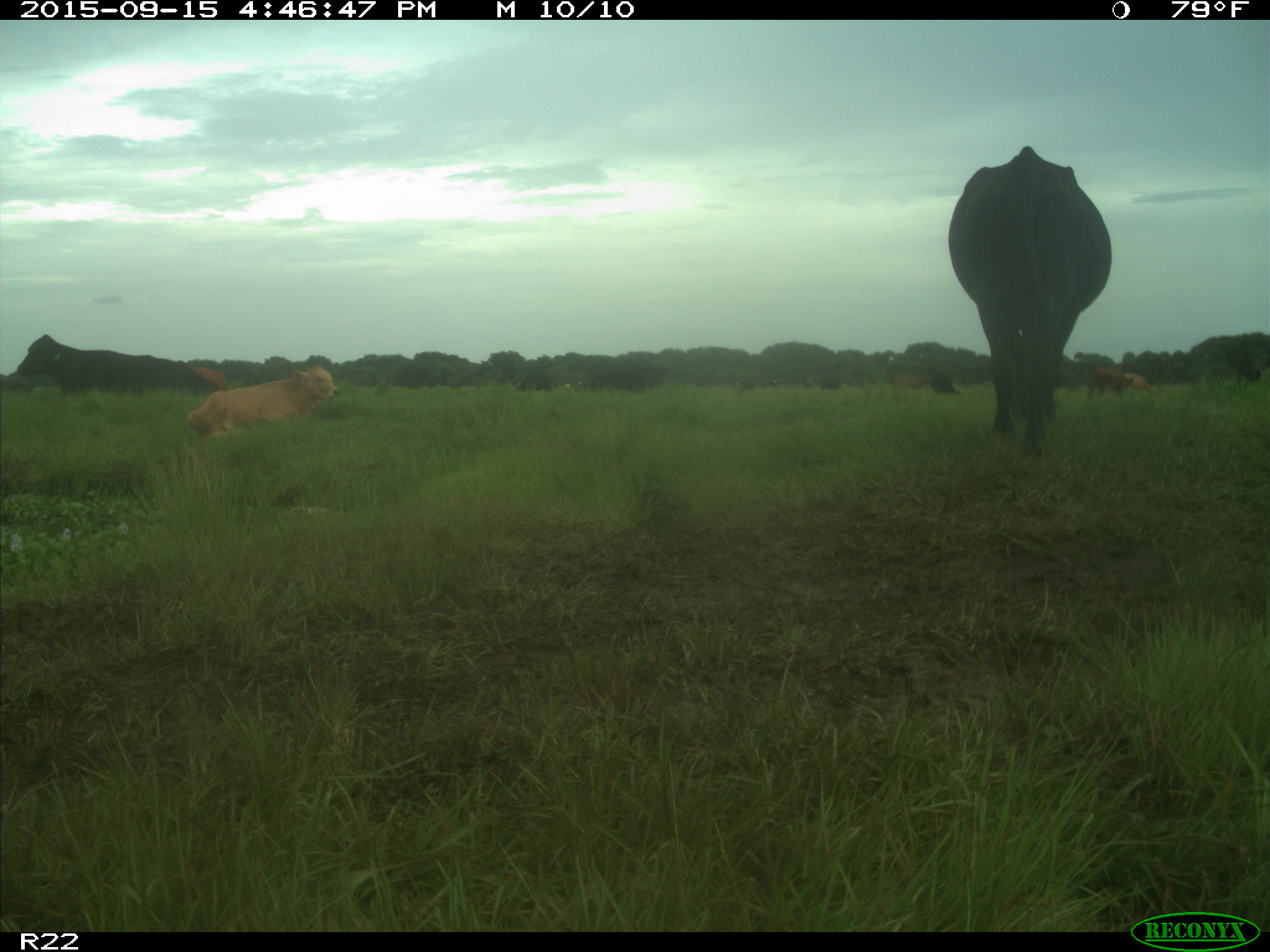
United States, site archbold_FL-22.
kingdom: Animalia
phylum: Chordata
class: Mammalia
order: Artiodactyla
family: Bovidae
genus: Bos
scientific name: Bos taurus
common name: domestic cow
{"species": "Bos taurus (domestic cow)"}